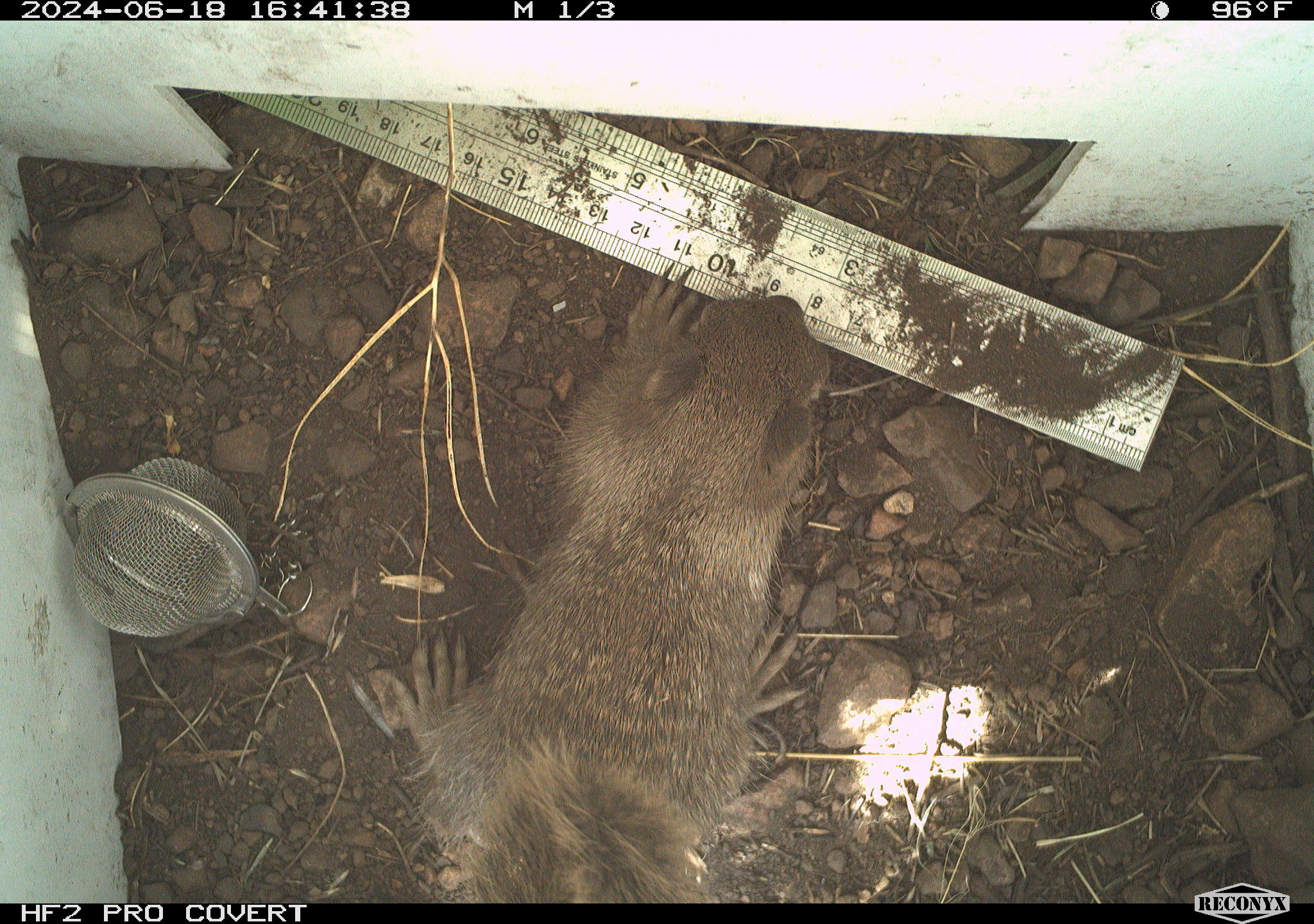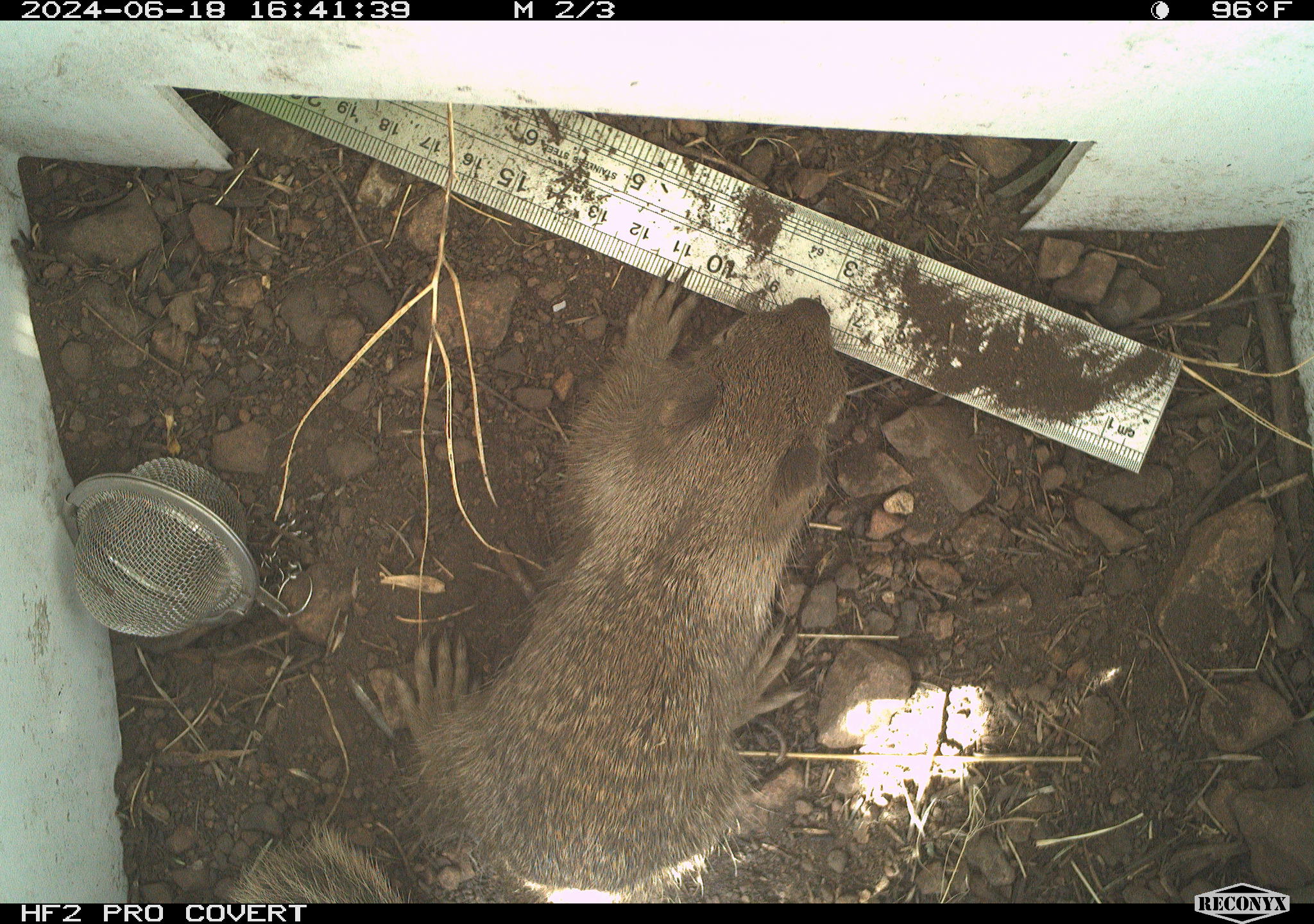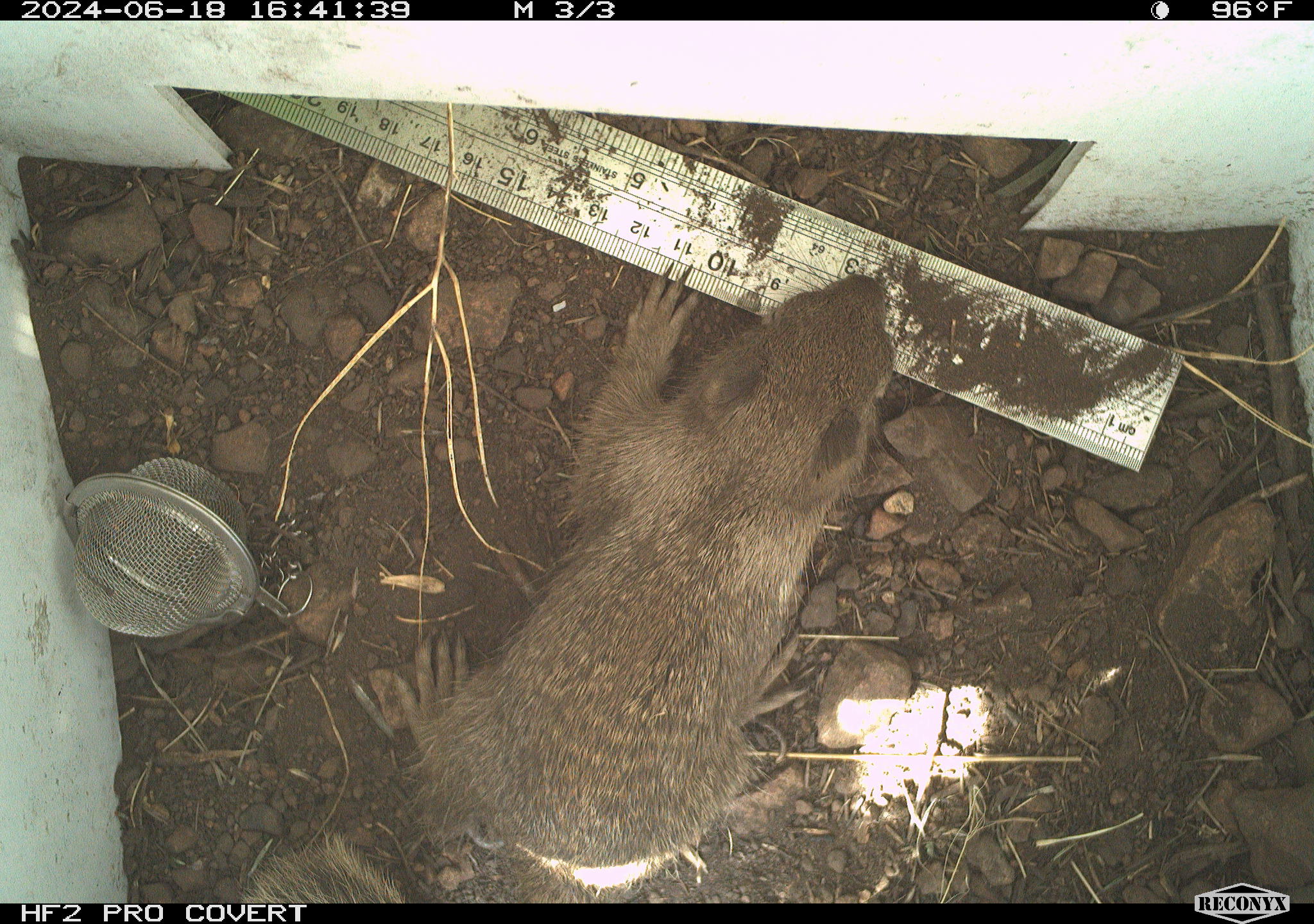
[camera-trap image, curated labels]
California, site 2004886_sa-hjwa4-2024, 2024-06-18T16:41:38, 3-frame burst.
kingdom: Animalia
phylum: Chordata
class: Mammalia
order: Rodentia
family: Sciuridae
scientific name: Sciuridae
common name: squirrels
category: sciuridae family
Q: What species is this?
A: Sciuridae family (squirrels) (Sciuridae).